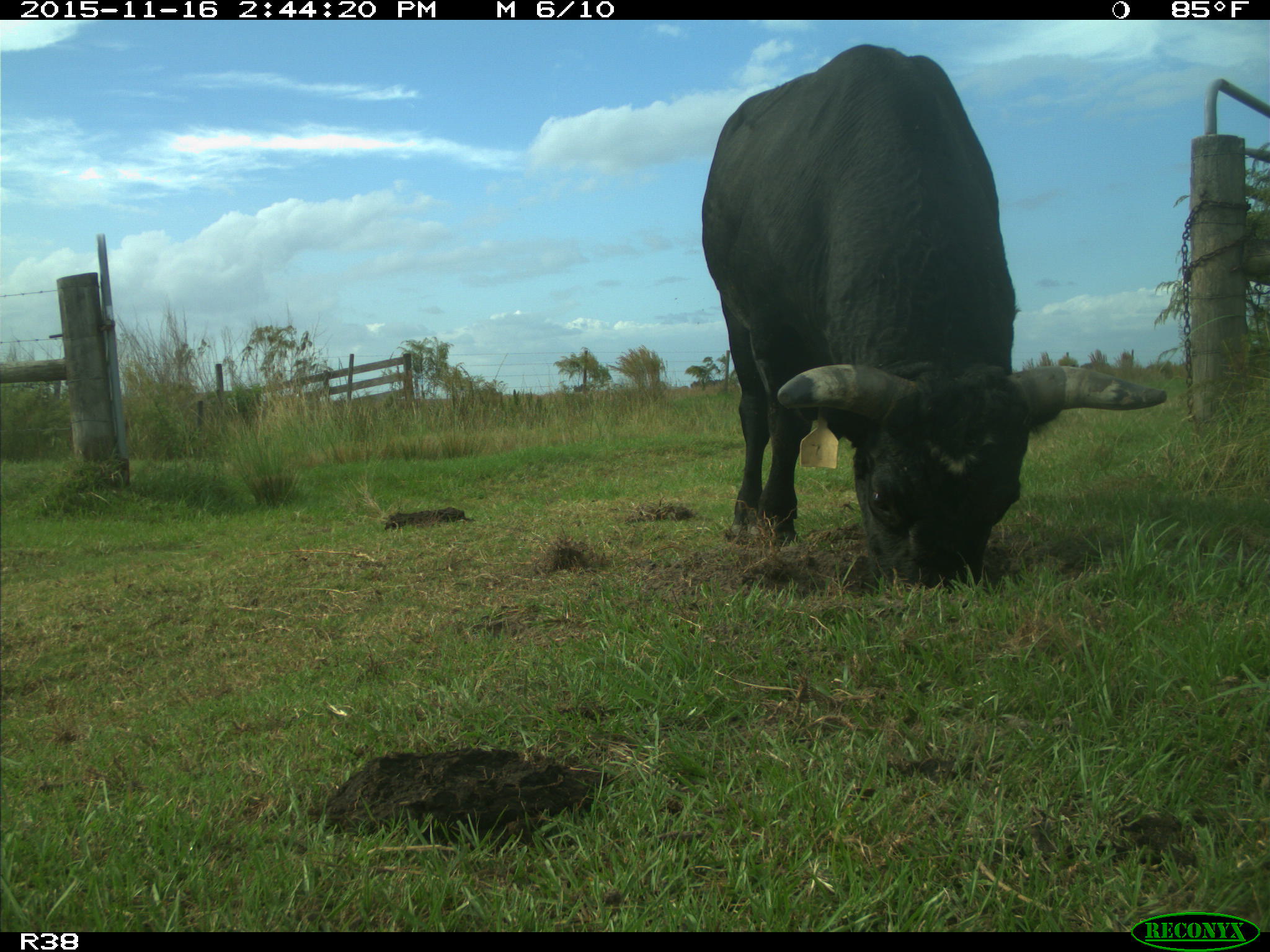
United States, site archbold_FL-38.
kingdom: Animalia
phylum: Chordata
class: Mammalia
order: Artiodactyla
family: Bovidae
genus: Bos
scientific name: Bos taurus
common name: domestic cow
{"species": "Bos taurus (domestic cow)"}